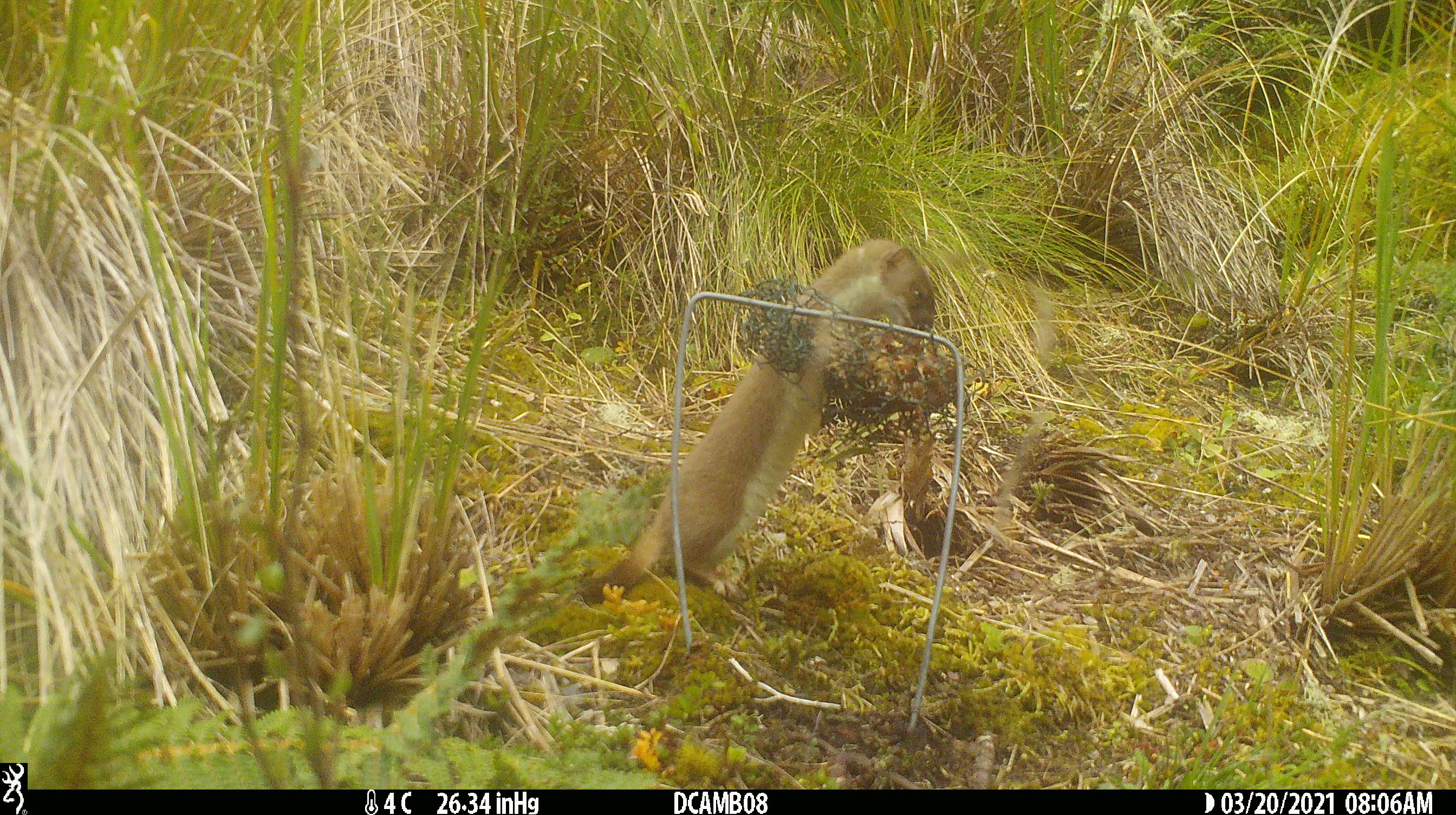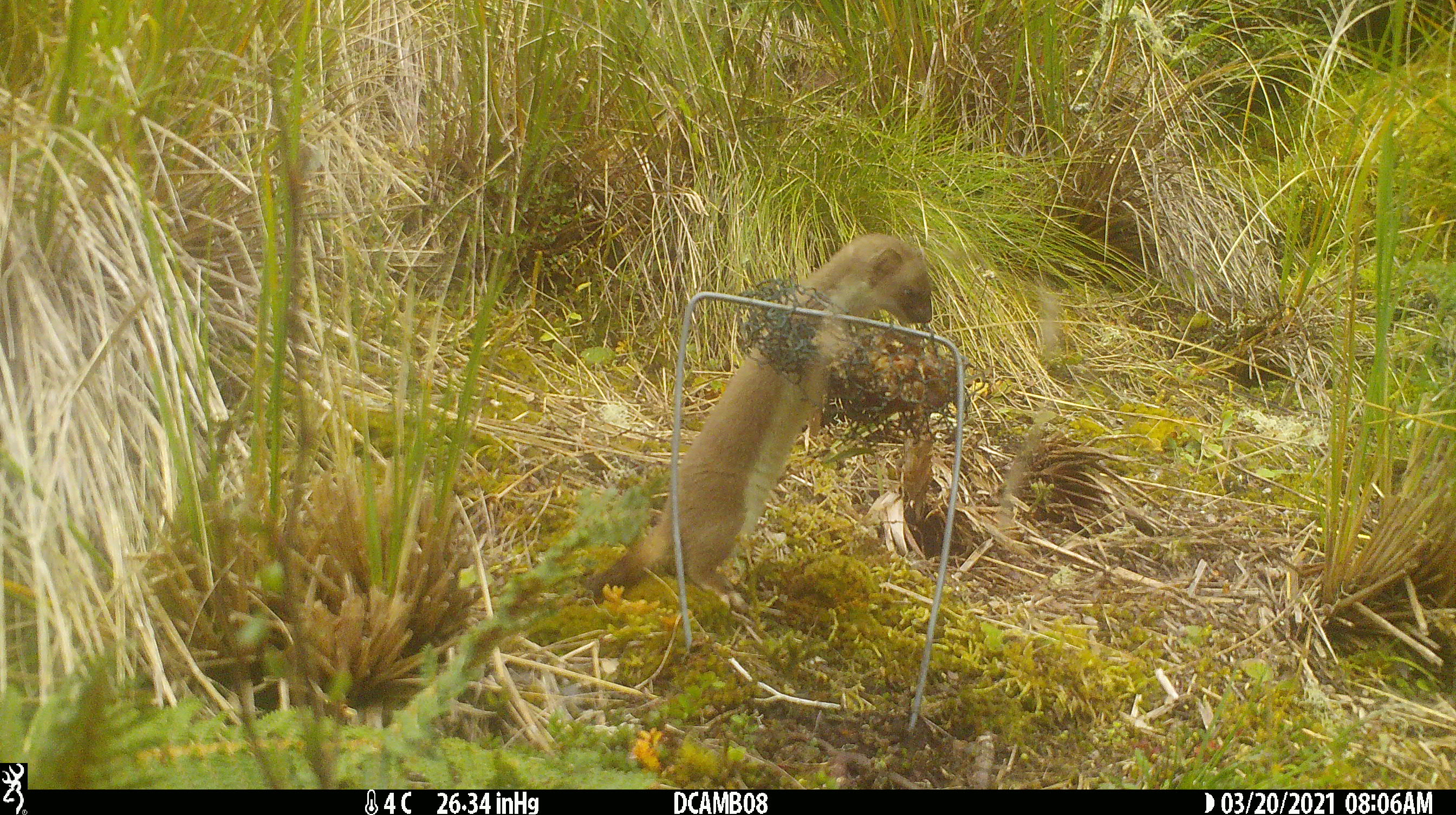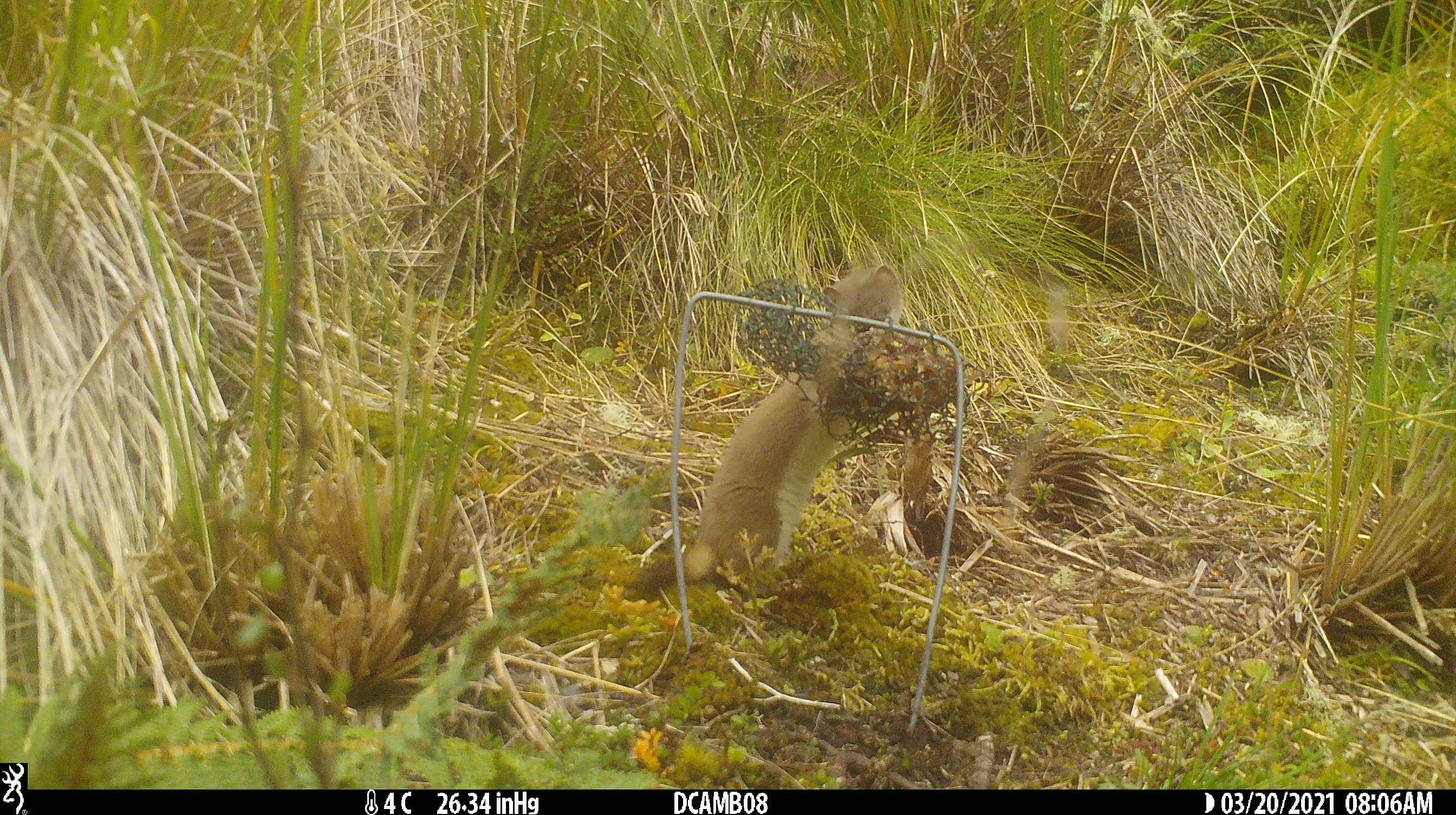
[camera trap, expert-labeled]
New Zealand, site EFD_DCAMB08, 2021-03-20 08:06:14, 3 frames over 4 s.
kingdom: Animalia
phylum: Chordata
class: Mammalia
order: Carnivora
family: Mustelidae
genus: Mustela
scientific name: Mustela erminea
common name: stoat